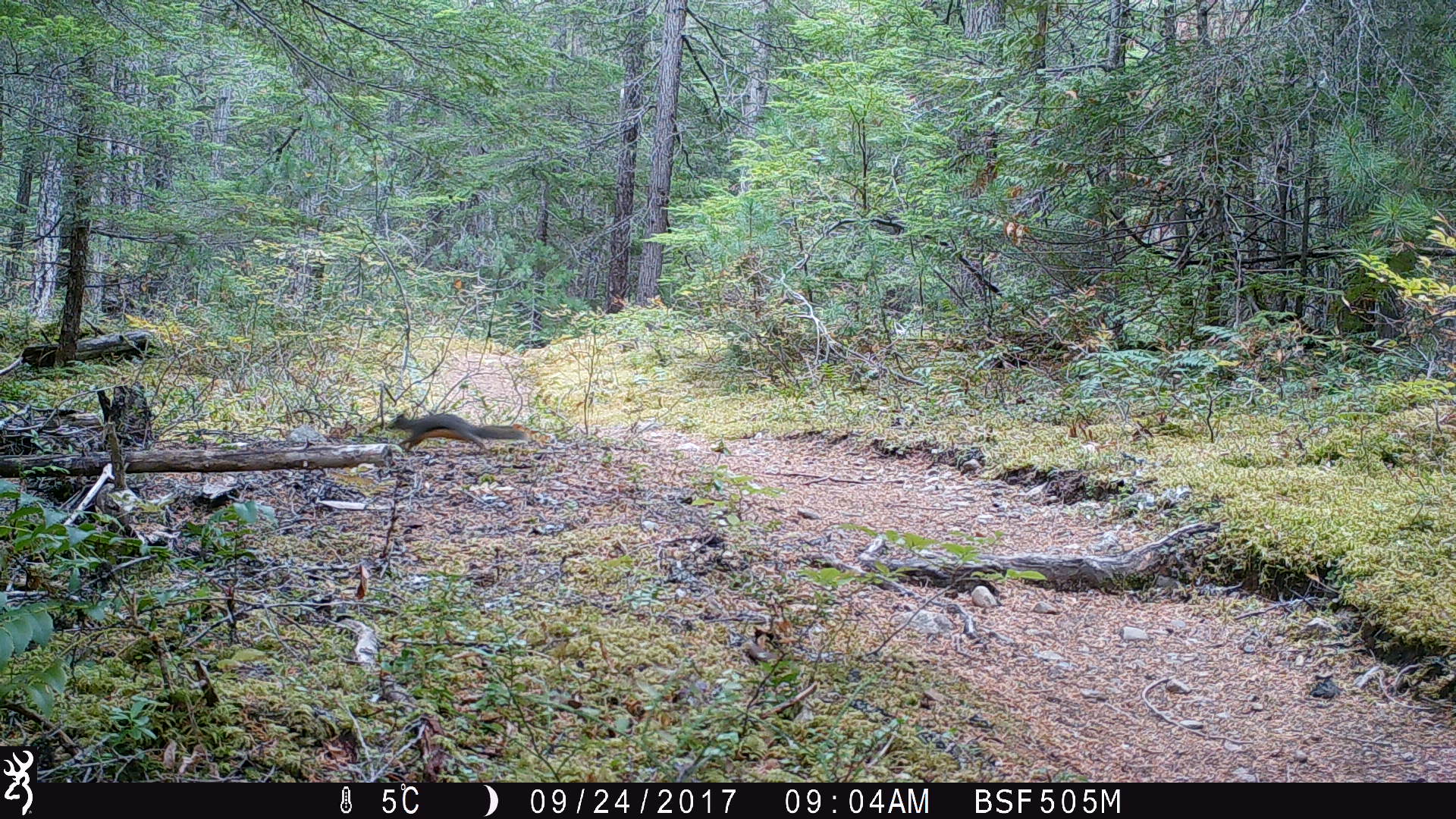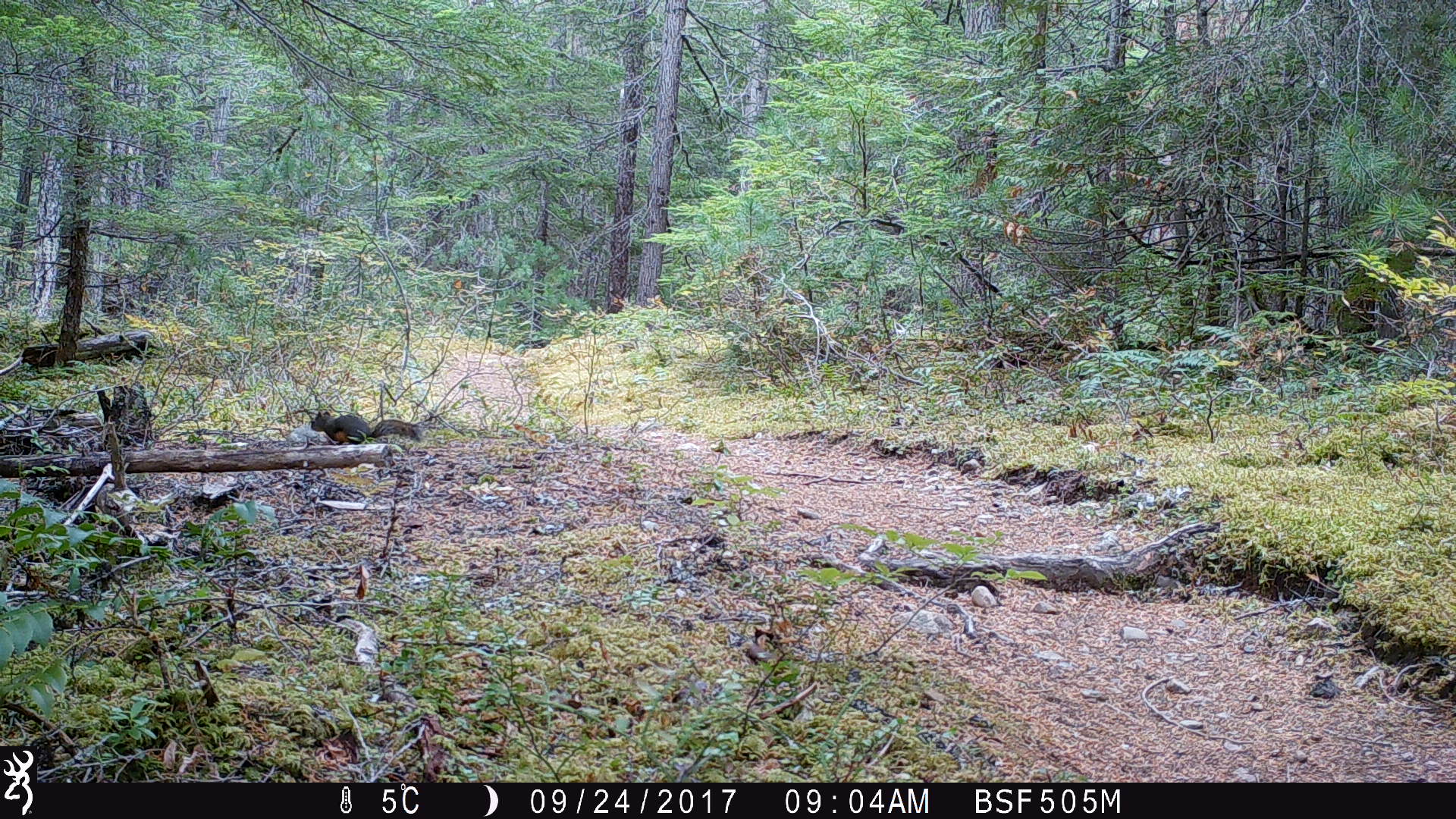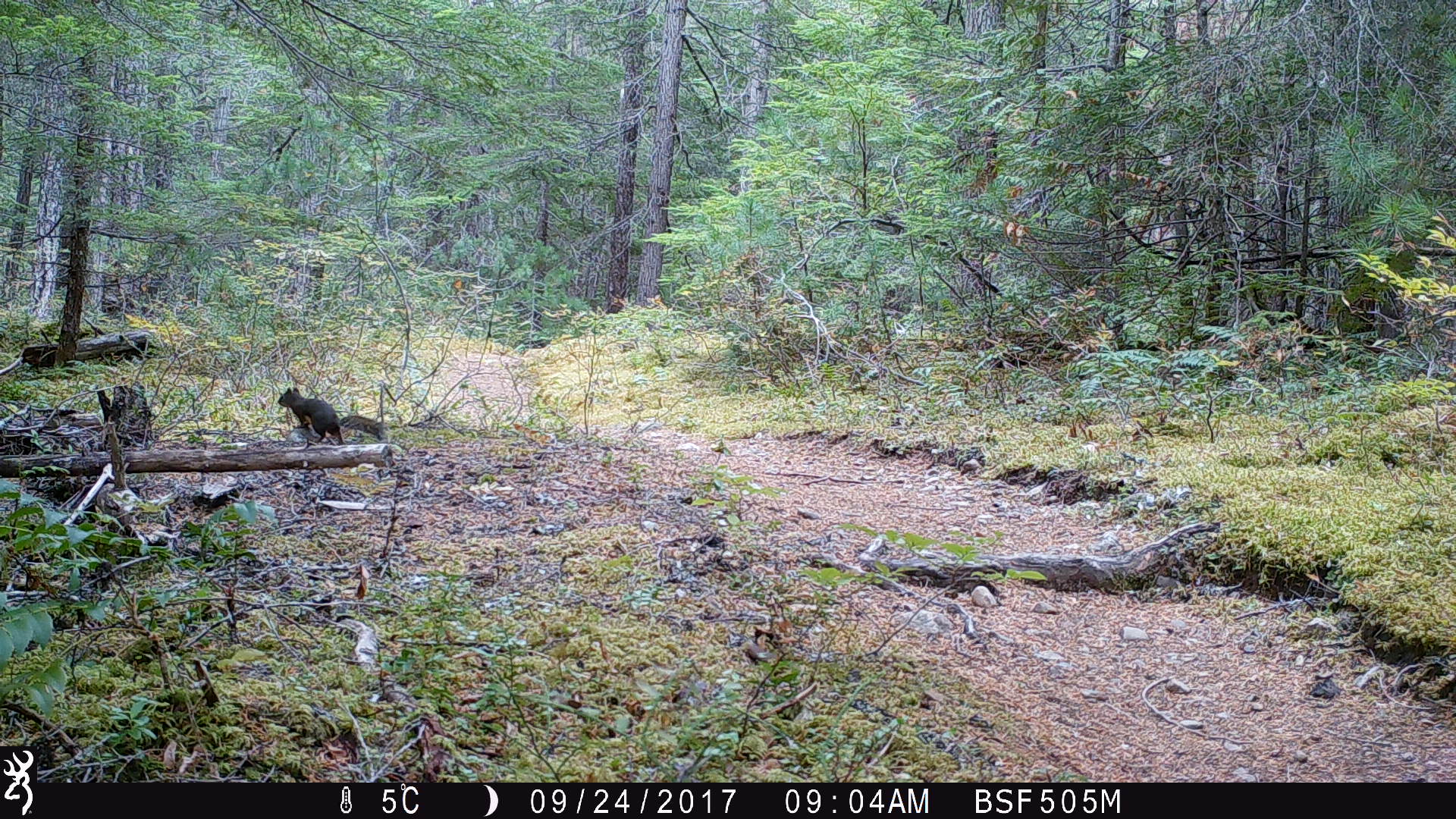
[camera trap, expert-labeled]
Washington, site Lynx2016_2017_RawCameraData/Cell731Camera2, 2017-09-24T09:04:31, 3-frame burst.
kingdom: Animalia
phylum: Chordata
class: Mammalia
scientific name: Mammalia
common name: small mammal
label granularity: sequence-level